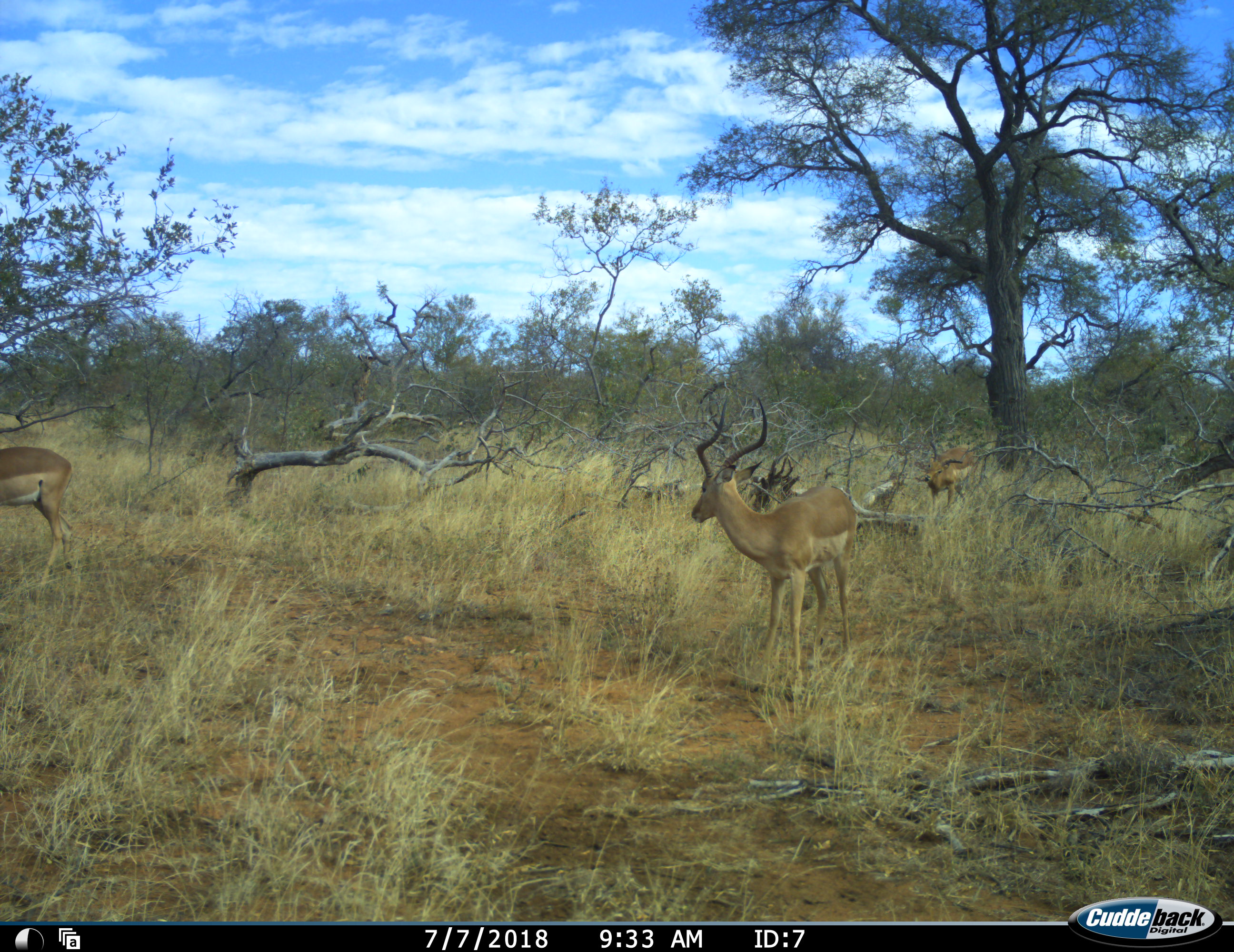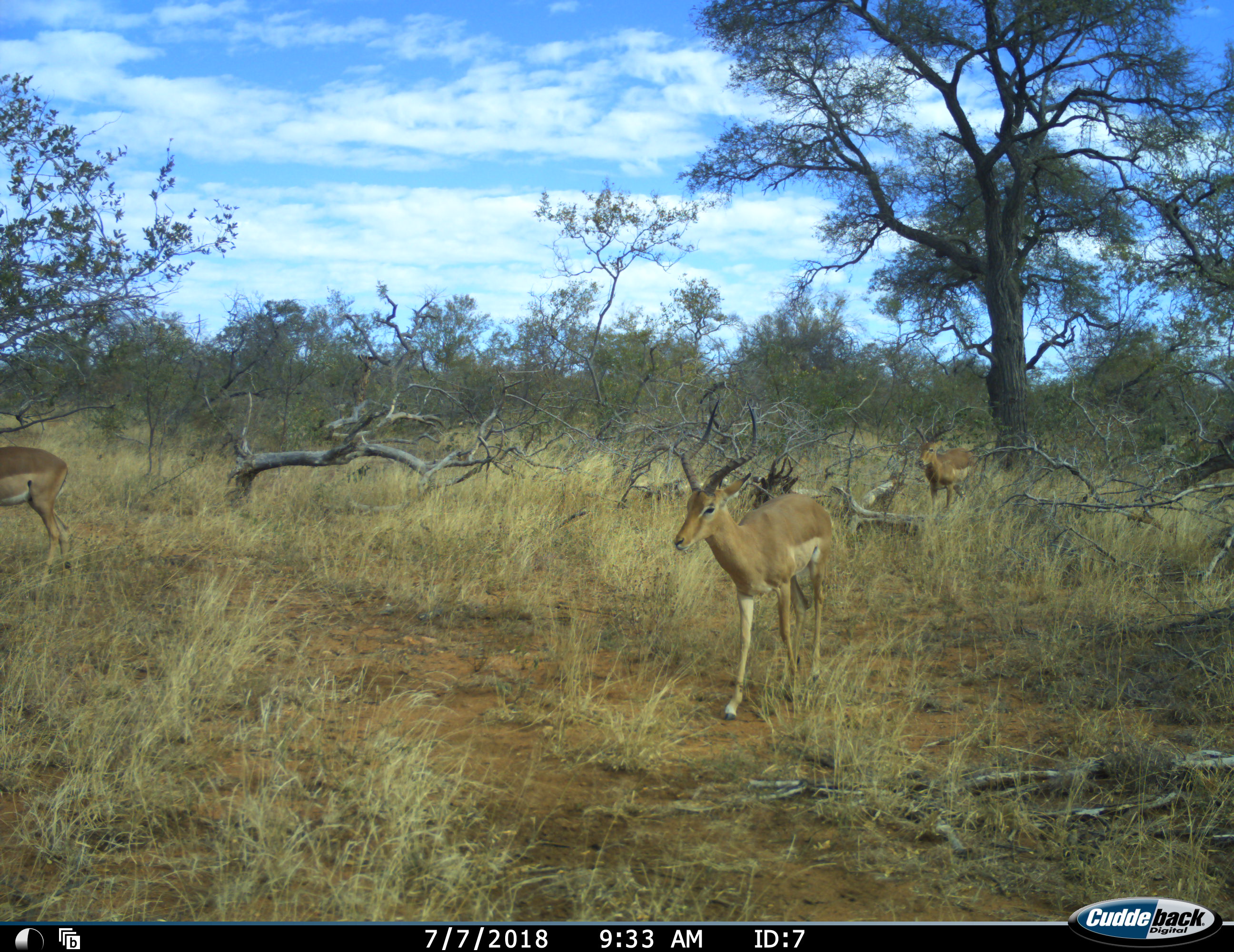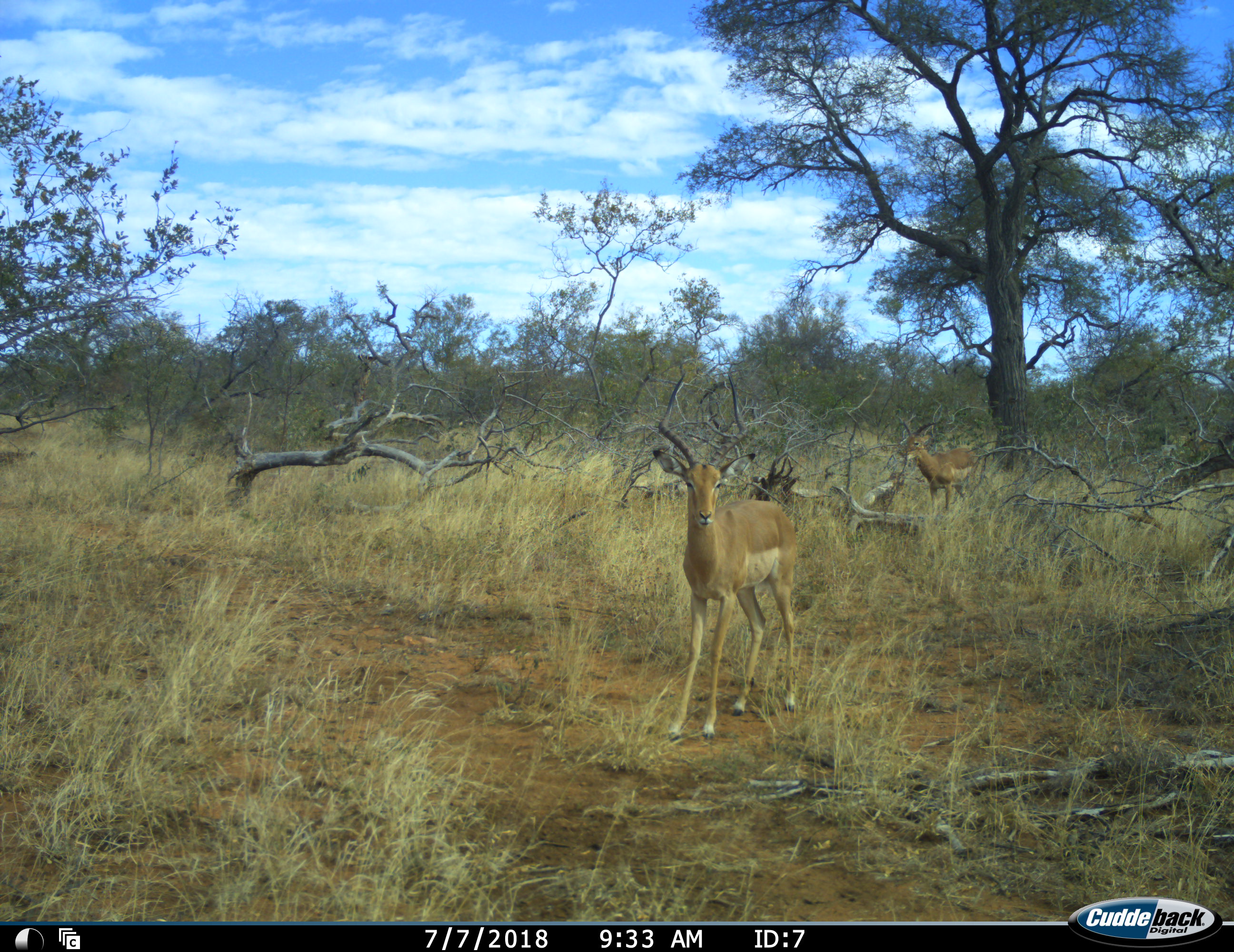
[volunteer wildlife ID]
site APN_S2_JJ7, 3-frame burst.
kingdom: Animalia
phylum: Chordata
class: Mammalia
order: Artiodactyla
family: Bovidae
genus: Aepyceros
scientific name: Aepyceros melampus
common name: impala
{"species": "impala (Aepyceros melampus)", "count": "3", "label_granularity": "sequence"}